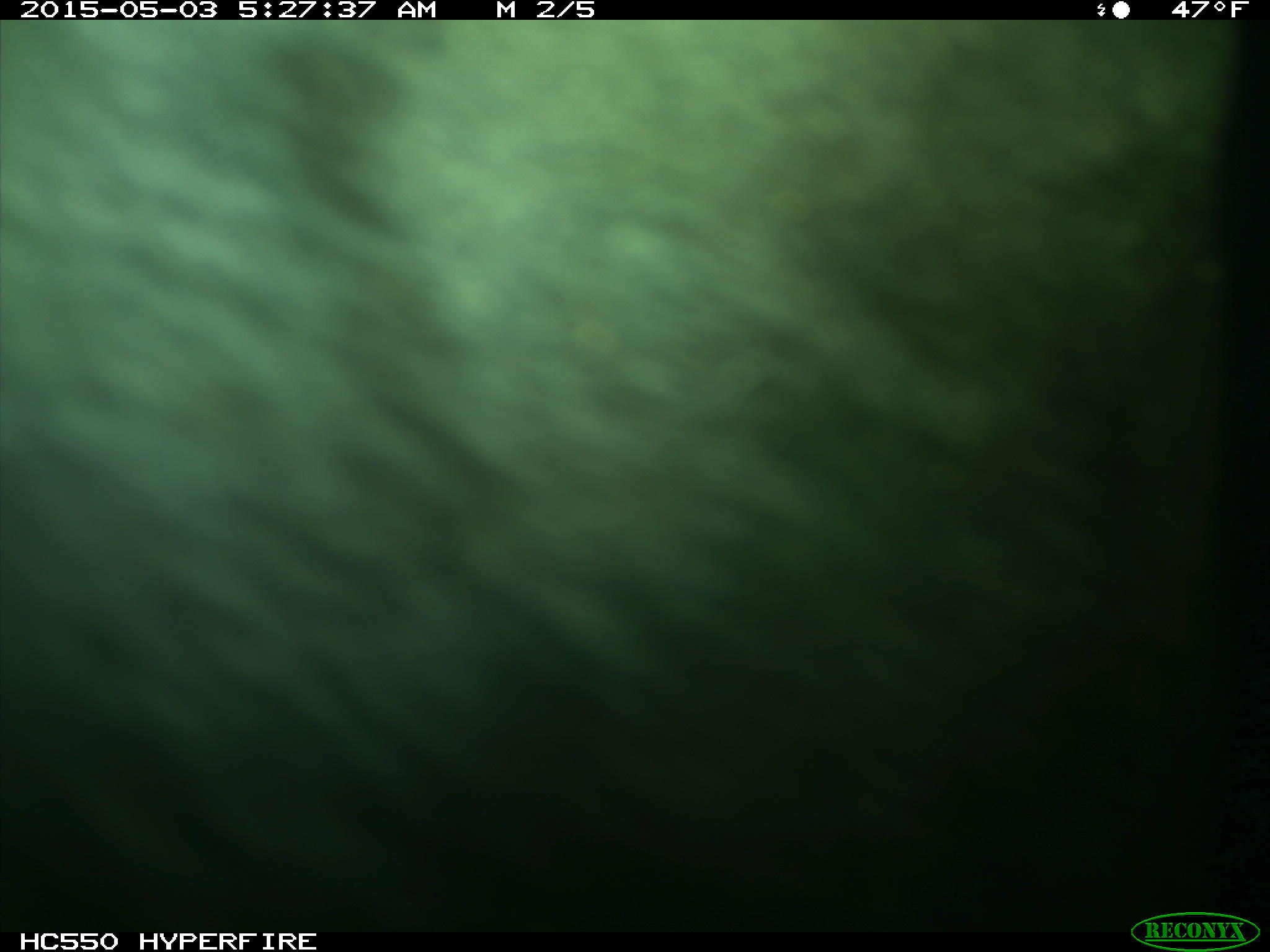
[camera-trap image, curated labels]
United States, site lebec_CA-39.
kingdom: Animalia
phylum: Chordata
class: Mammalia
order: Artiodactyla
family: Bovidae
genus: Bos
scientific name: Bos taurus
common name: domestic cow